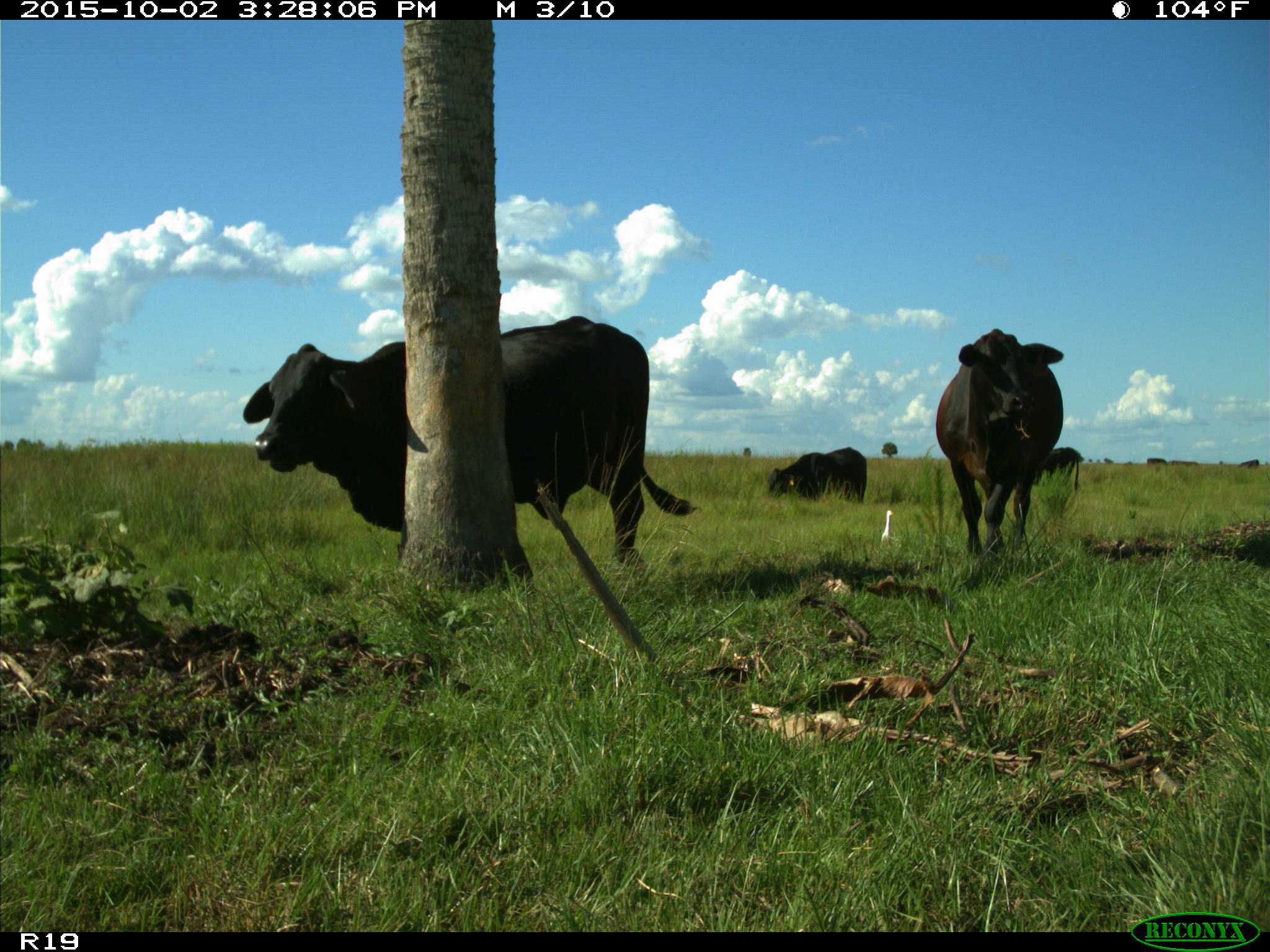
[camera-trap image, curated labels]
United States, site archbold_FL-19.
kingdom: Animalia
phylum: Chordata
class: Mammalia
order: Artiodactyla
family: Bovidae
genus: Bos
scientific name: Bos taurus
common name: domestic cow